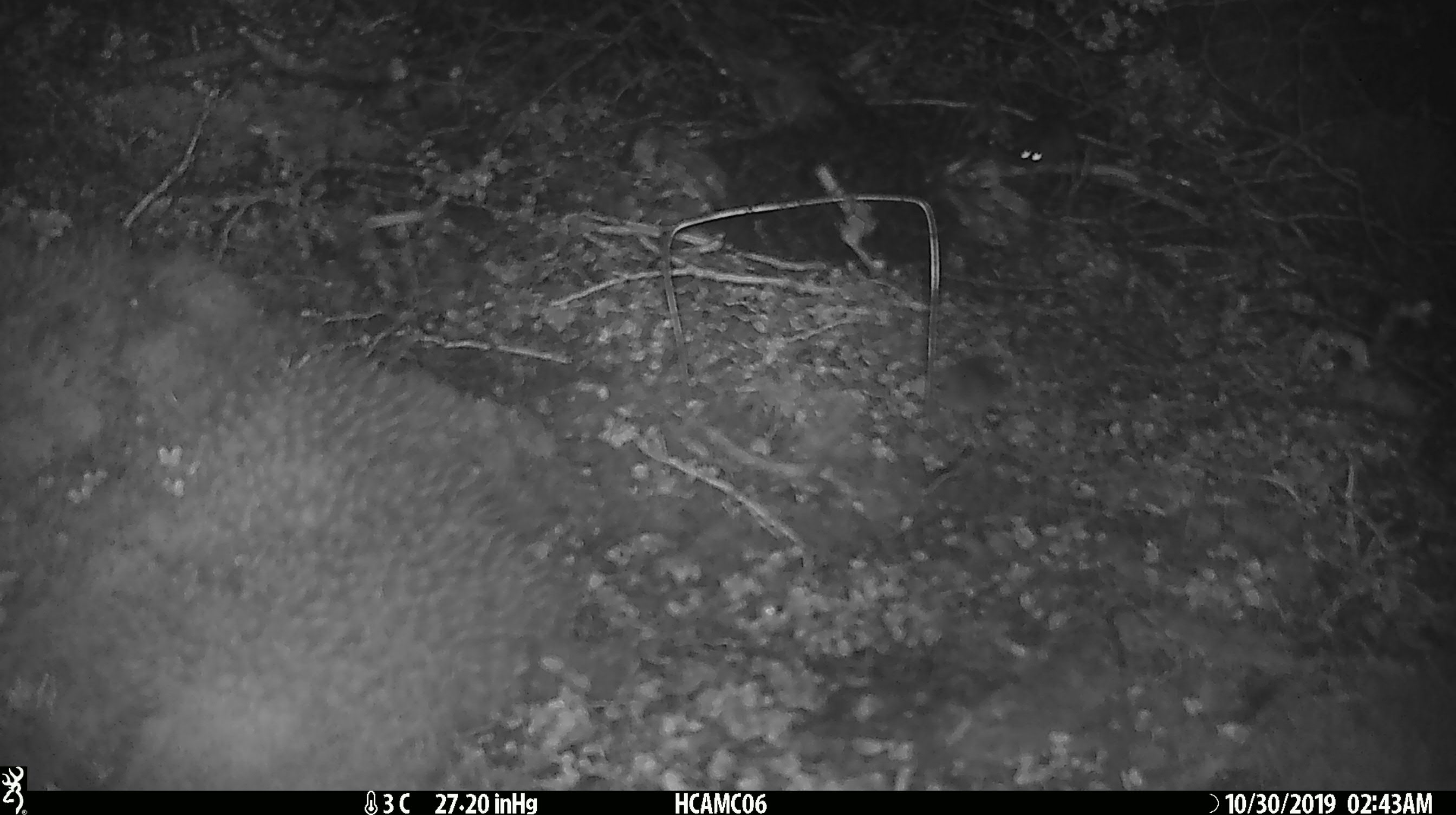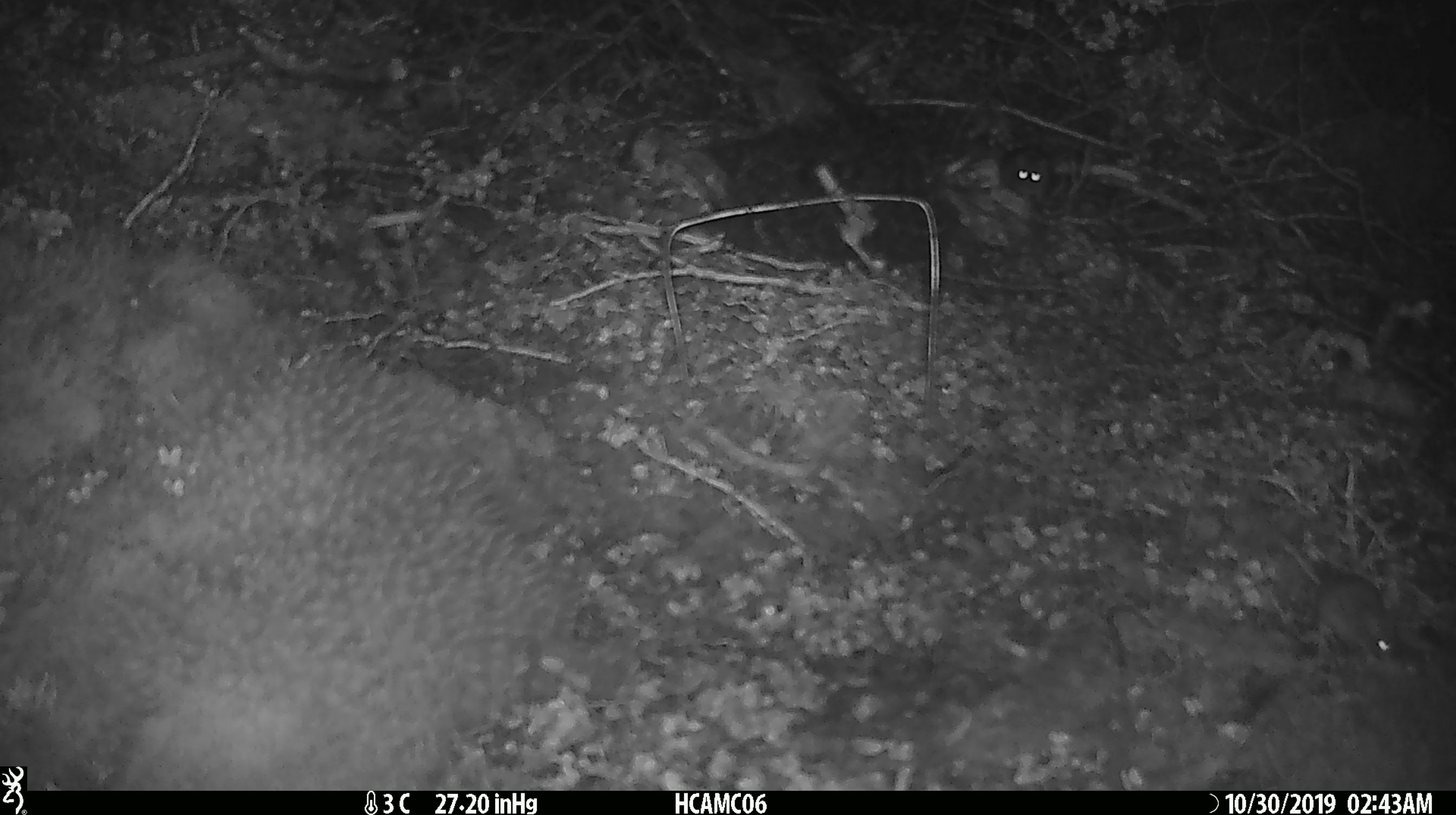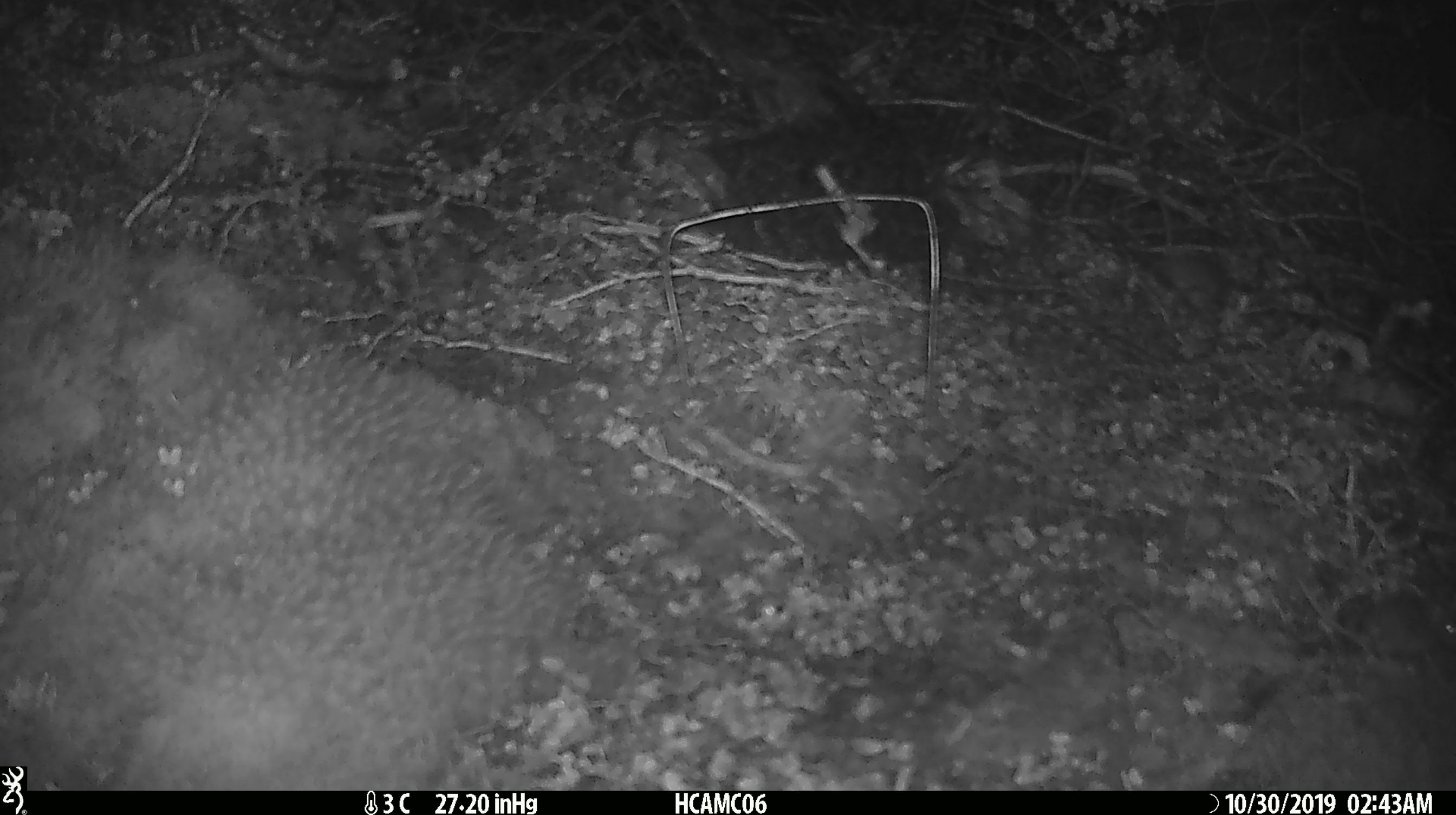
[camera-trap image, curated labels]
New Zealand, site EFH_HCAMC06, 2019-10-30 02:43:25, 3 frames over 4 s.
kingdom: Animalia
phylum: Chordata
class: Mammalia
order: Rodentia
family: Muridae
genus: Mus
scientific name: Mus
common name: mouse